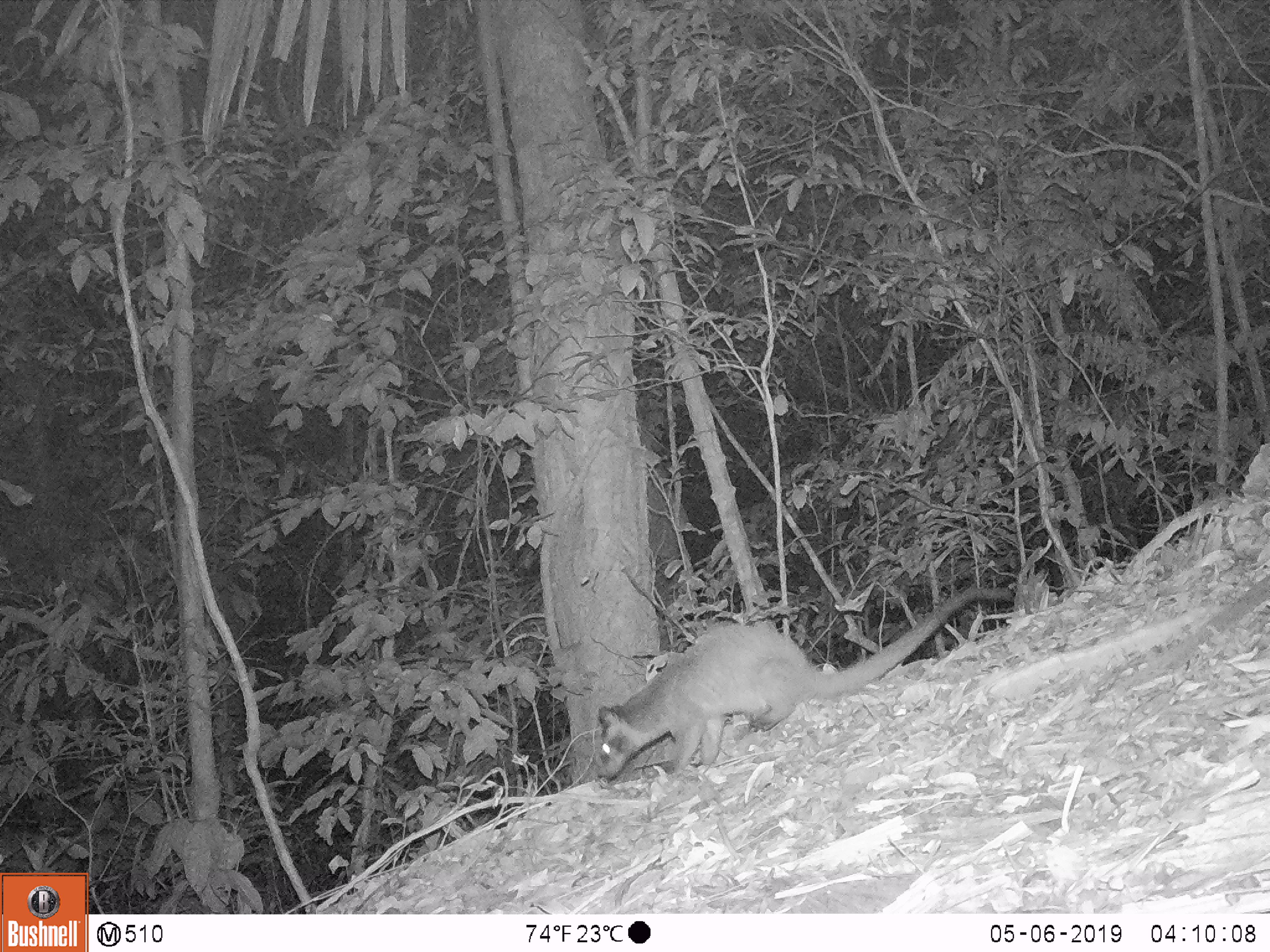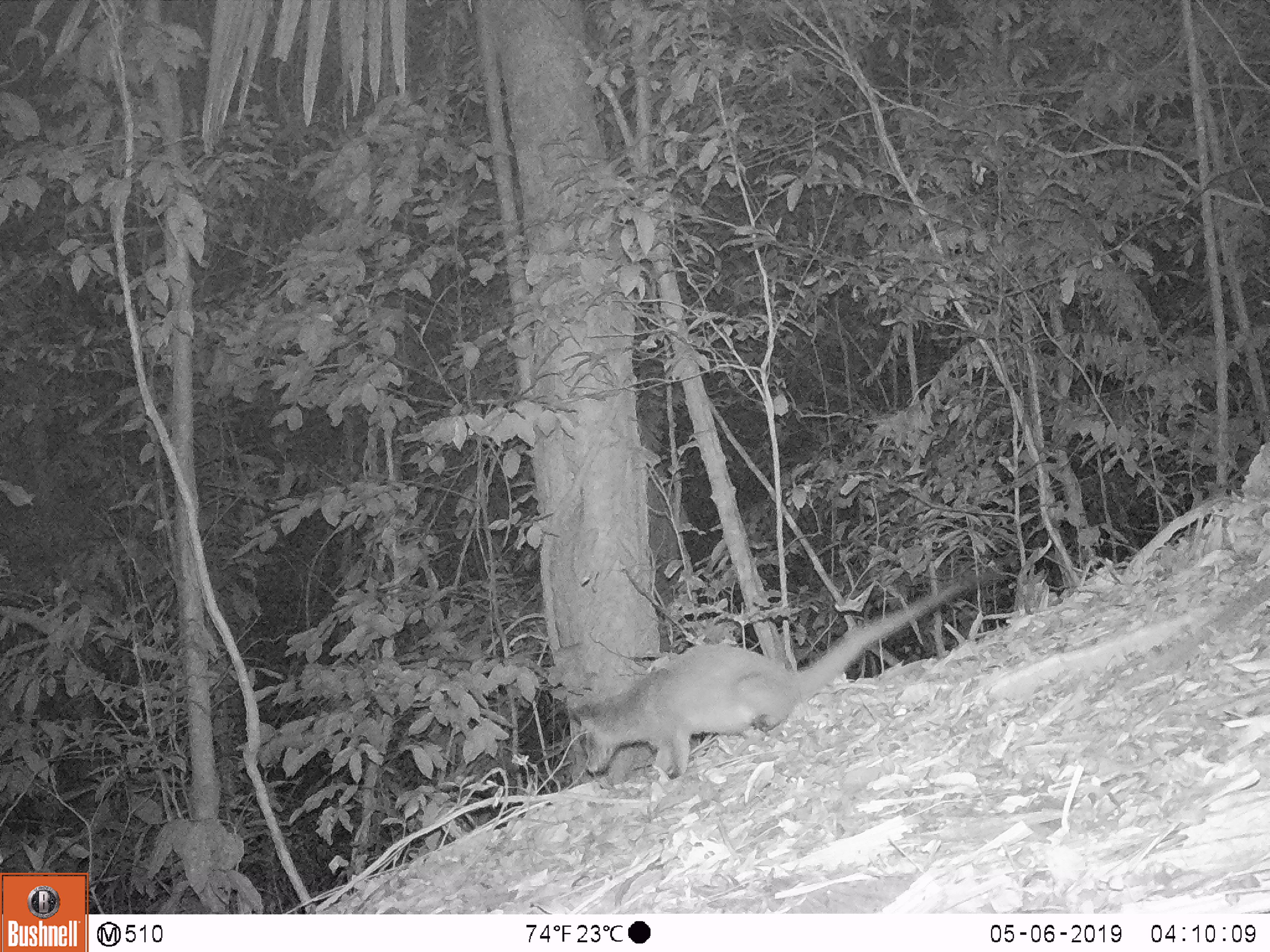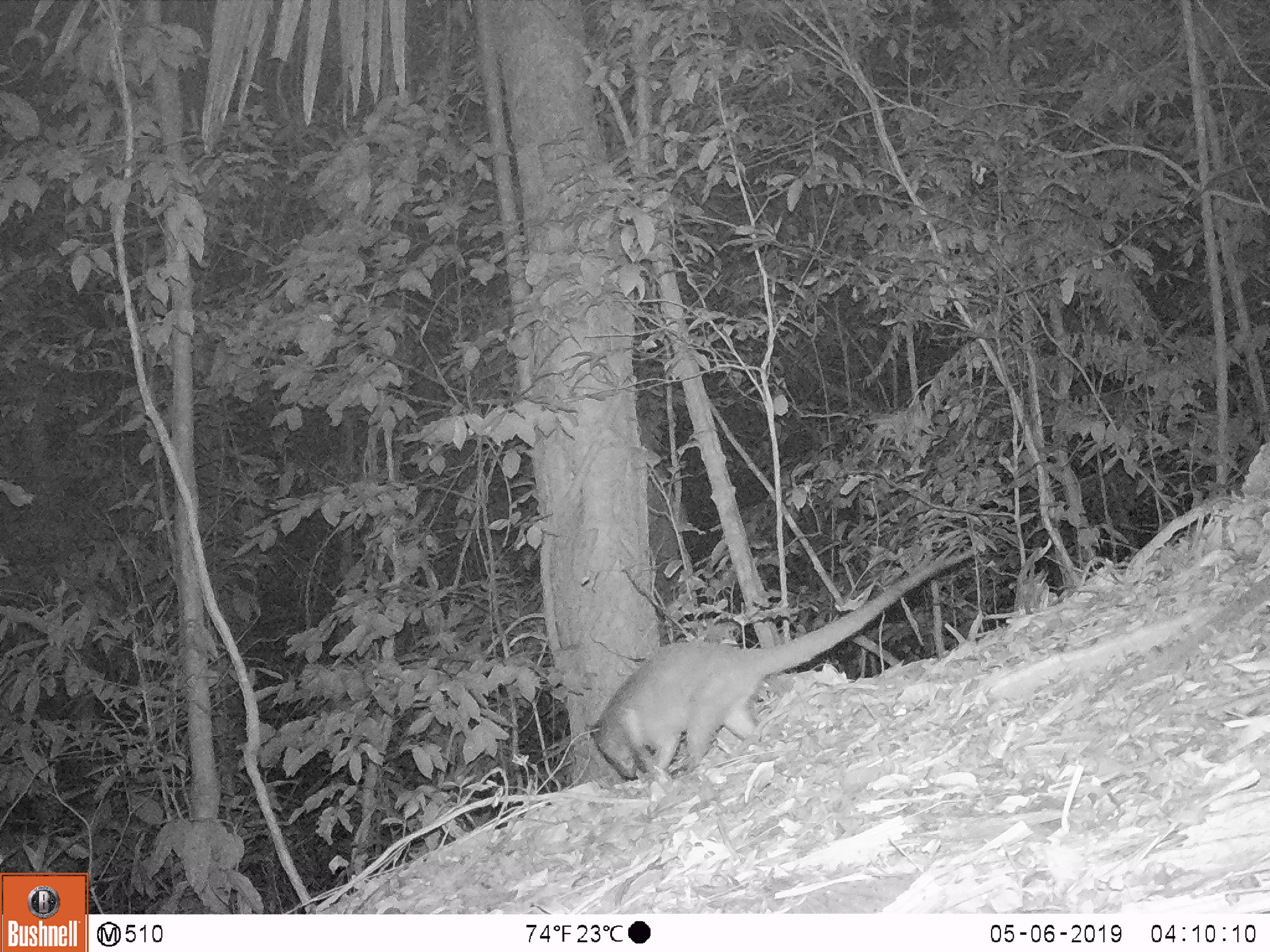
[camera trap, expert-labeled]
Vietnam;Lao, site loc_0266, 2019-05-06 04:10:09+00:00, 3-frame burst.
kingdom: Animalia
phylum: Chordata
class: Mammalia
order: Carnivora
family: Viverridae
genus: Paguma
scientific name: Paguma larvata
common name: masked palm civet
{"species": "masked palm civet (Paguma larvata)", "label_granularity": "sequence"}